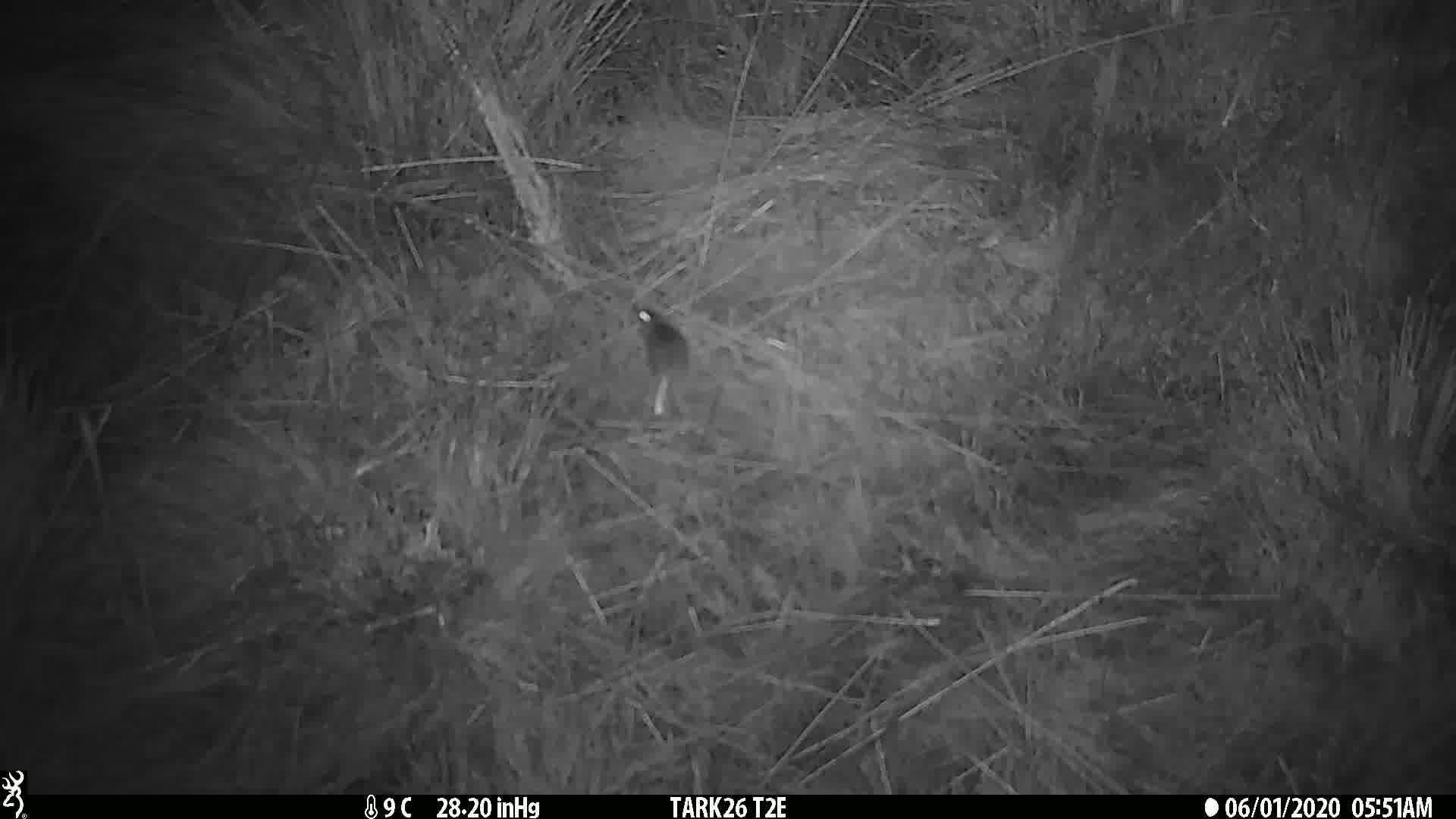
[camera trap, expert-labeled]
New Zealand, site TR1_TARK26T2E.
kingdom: Animalia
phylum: Chordata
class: Mammalia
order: Rodentia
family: Muridae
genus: Mus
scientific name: Mus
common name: mouse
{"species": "mouse (Mus)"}